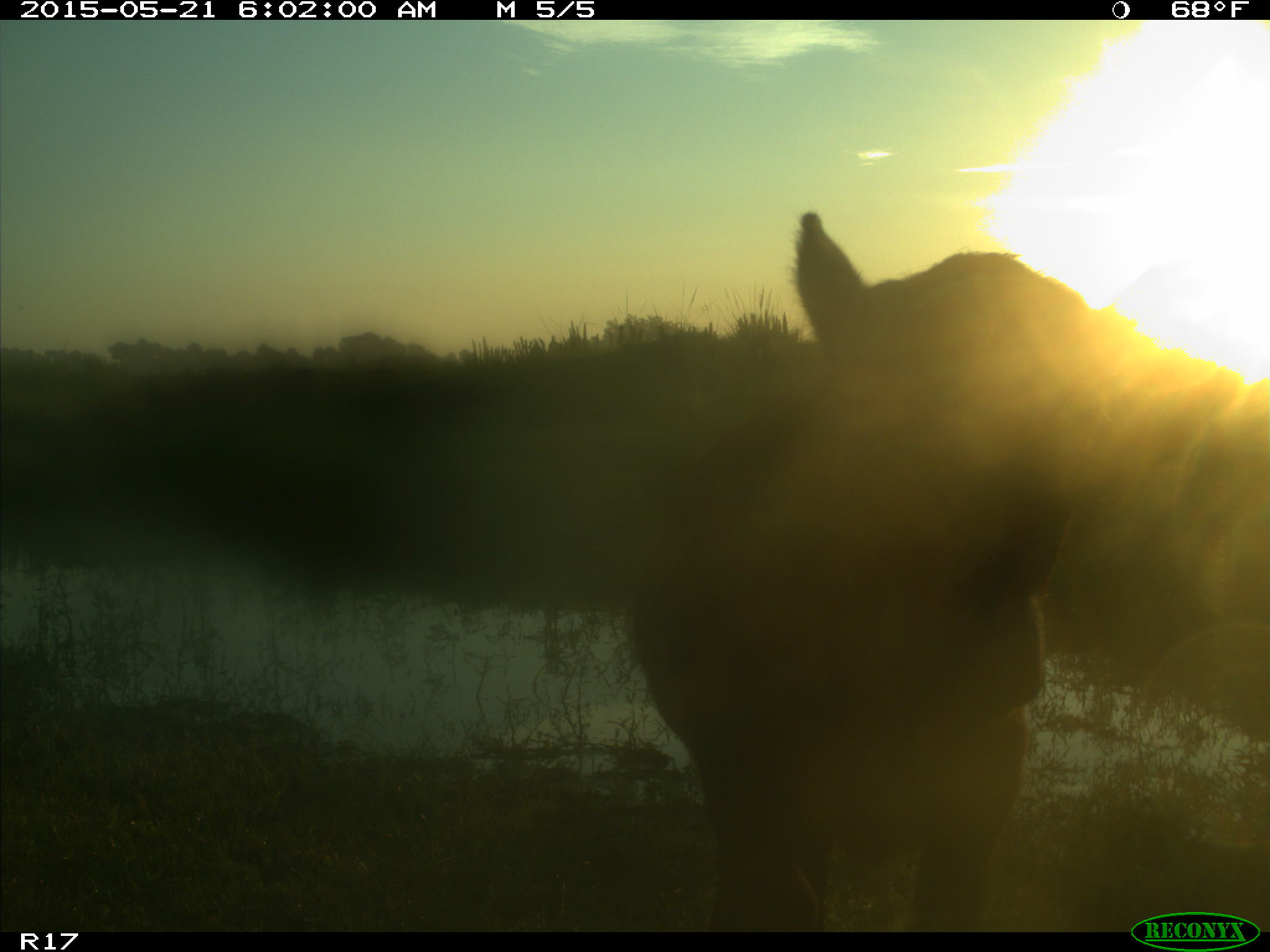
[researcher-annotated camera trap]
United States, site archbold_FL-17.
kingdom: Animalia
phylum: Chordata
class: Mammalia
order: Artiodactyla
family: Bovidae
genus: Bos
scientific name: Bos taurus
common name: domestic cow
Bos taurus (domestic cow).